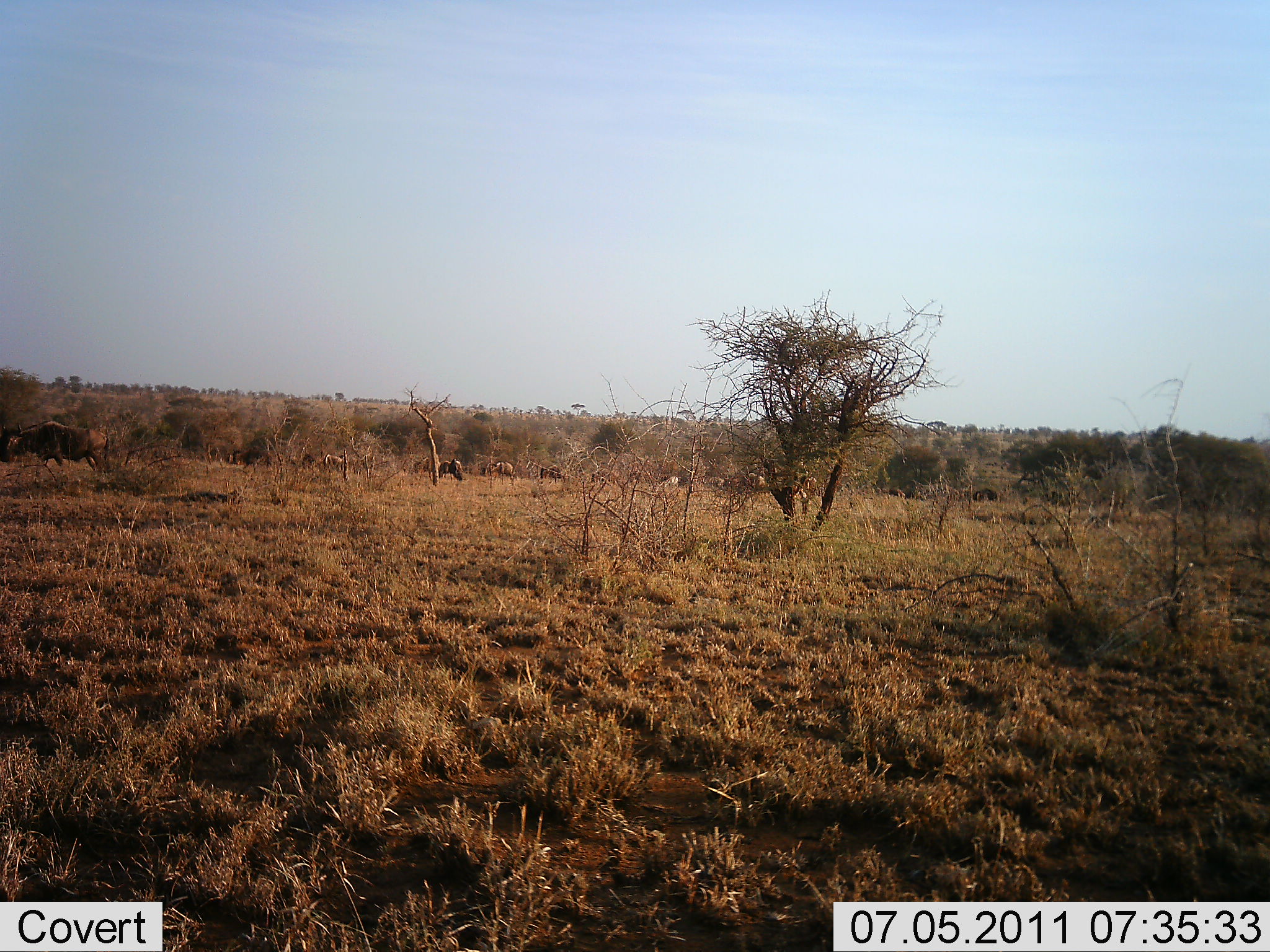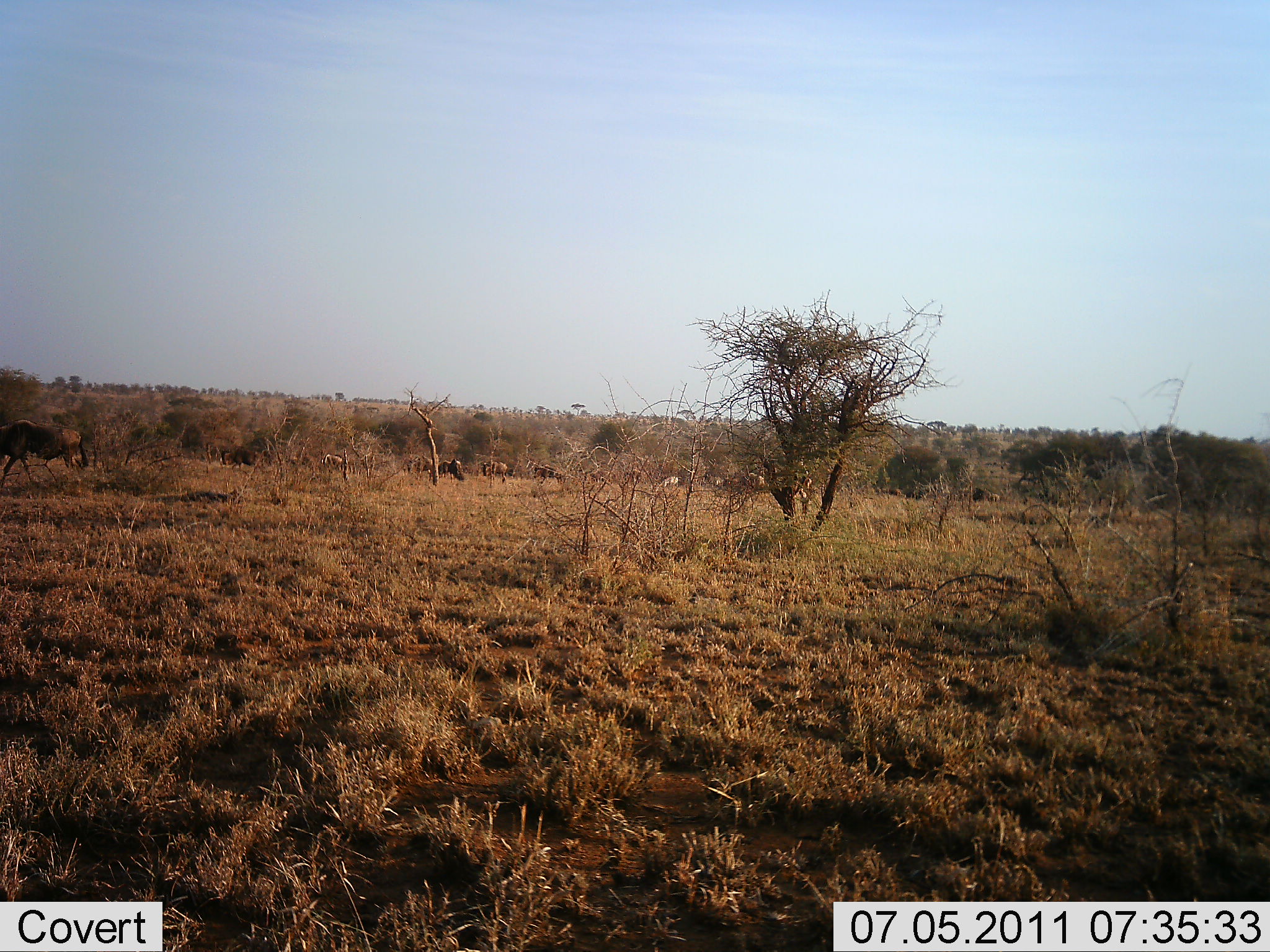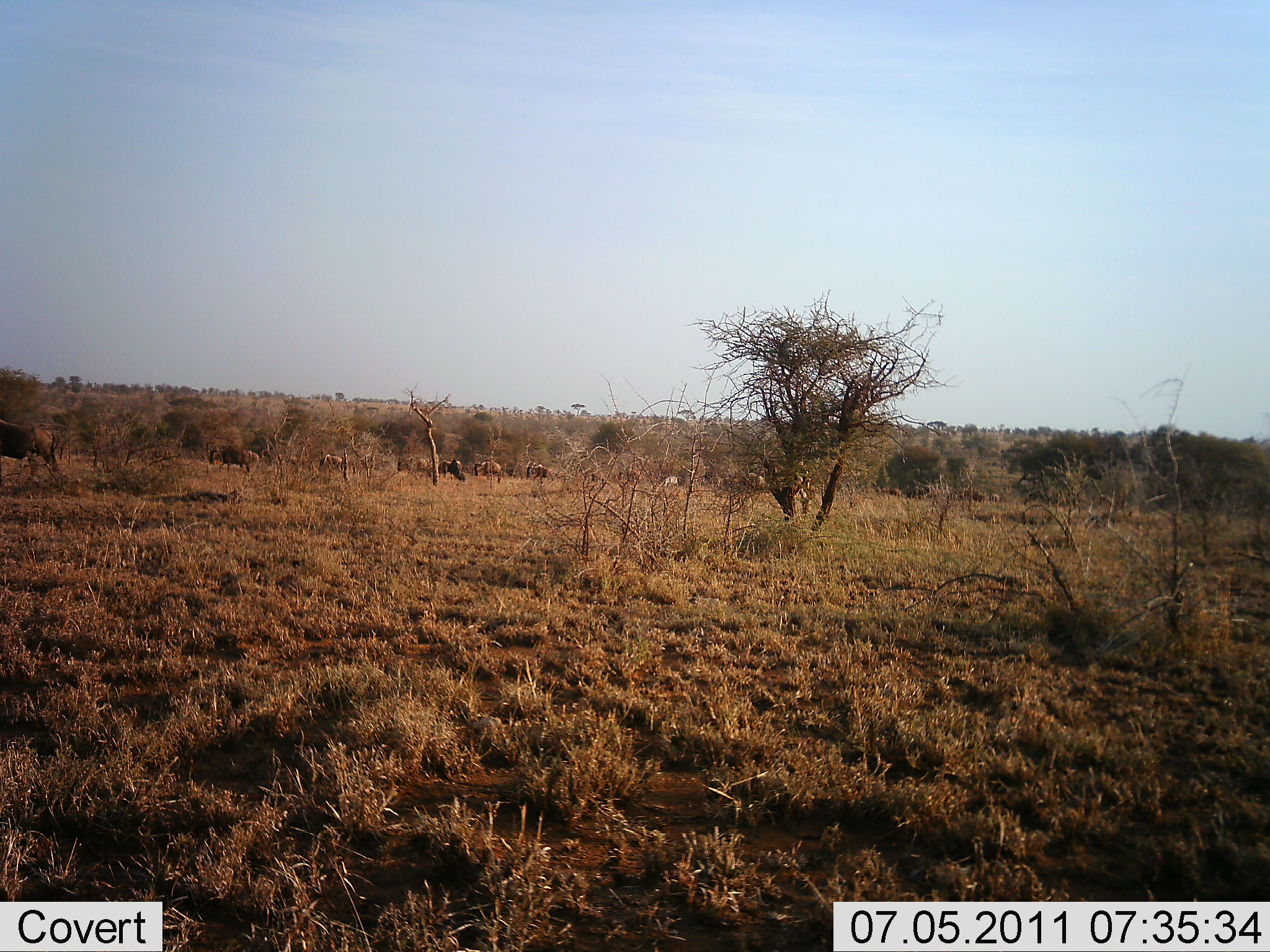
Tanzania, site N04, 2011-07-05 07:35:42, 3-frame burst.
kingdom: Animalia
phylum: Chordata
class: Mammalia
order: Artiodactyla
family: Bovidae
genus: Connochaetes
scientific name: Connochaetes taurinus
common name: blue wildebeest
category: wildebeest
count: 11-50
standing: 12%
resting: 0%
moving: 88%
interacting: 12%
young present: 0%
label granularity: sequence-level